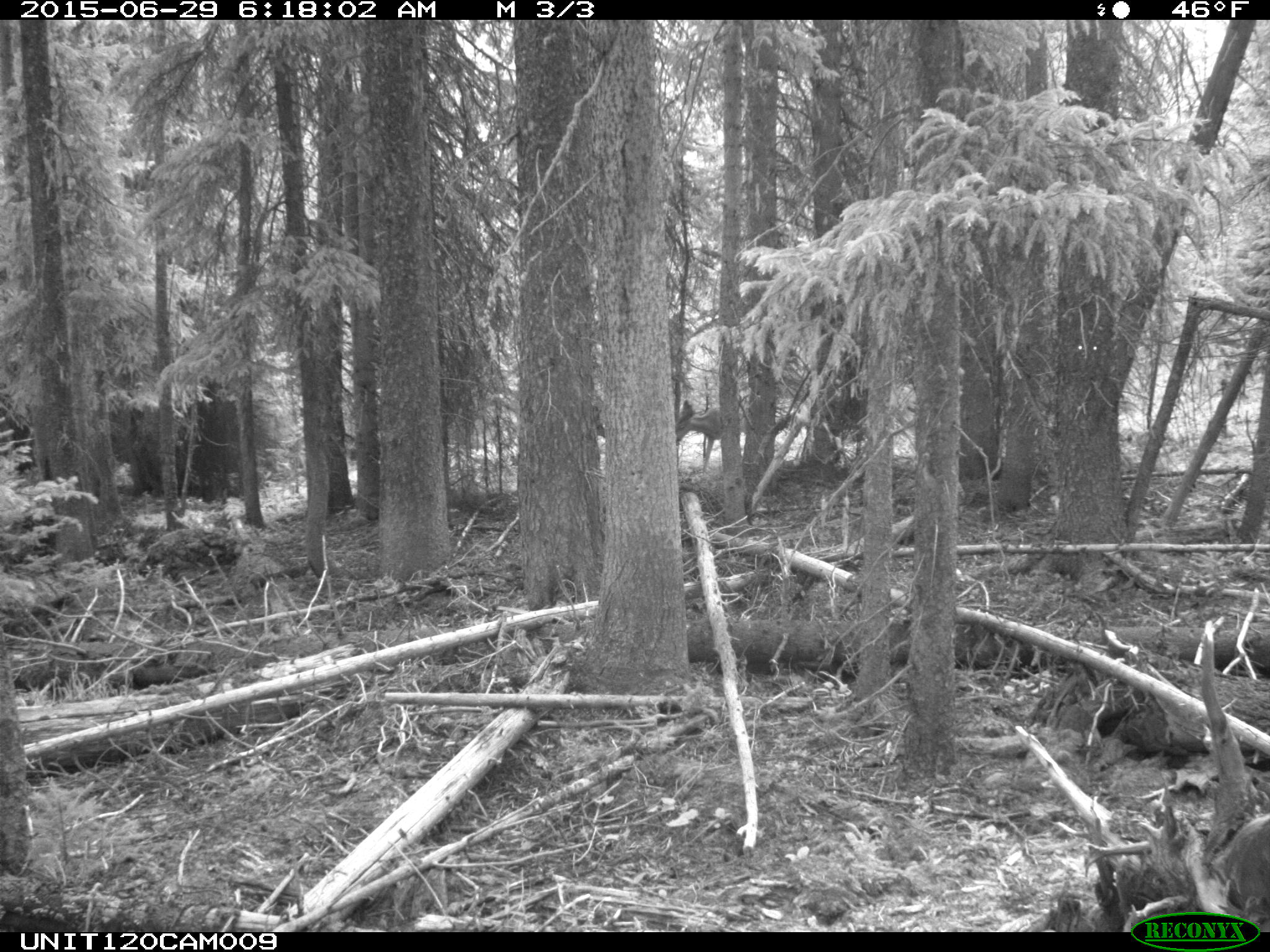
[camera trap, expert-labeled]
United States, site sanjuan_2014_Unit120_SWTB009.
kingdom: Animalia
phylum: Chordata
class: Mammalia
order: Artiodactyla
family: Cervidae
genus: Odocoileus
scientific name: Odocoileus hemionus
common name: mule deer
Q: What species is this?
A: Odocoileus hemionus (mule deer).